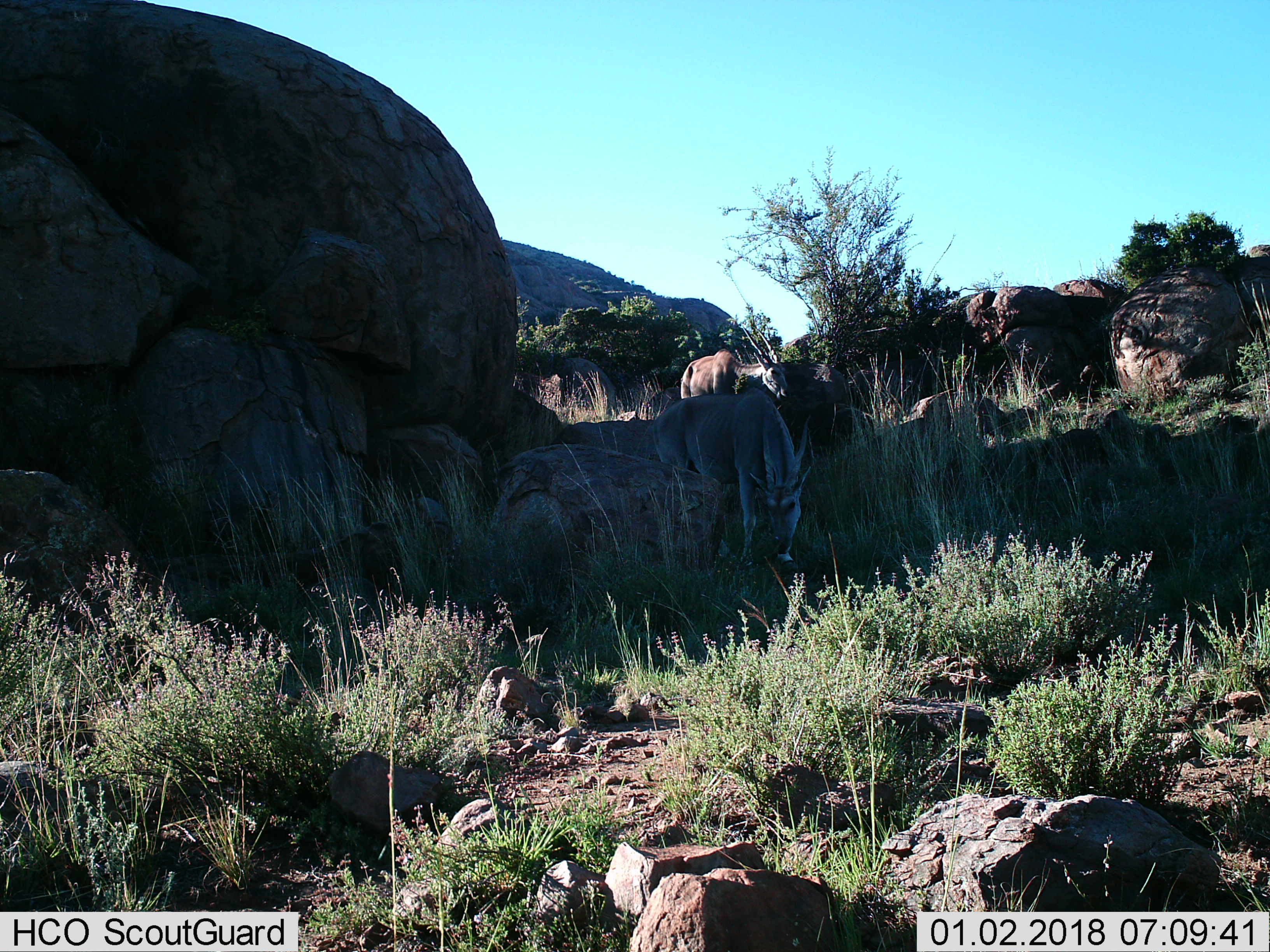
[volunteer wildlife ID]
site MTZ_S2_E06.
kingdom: Animalia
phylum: Chordata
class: Mammalia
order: Artiodactyla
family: Bovidae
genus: Tragelaphus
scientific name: Tragelaphus oryx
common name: eland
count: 2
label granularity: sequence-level